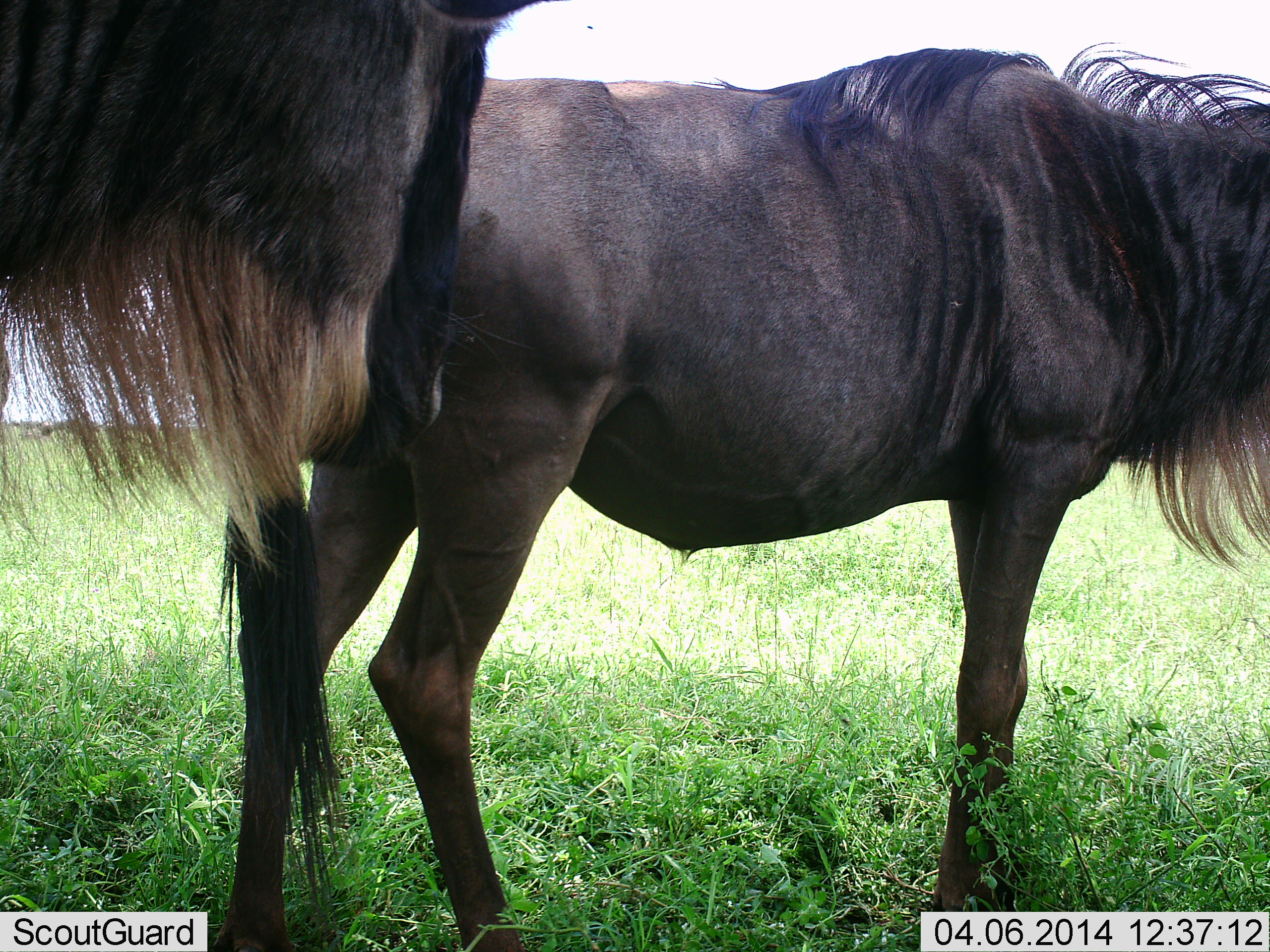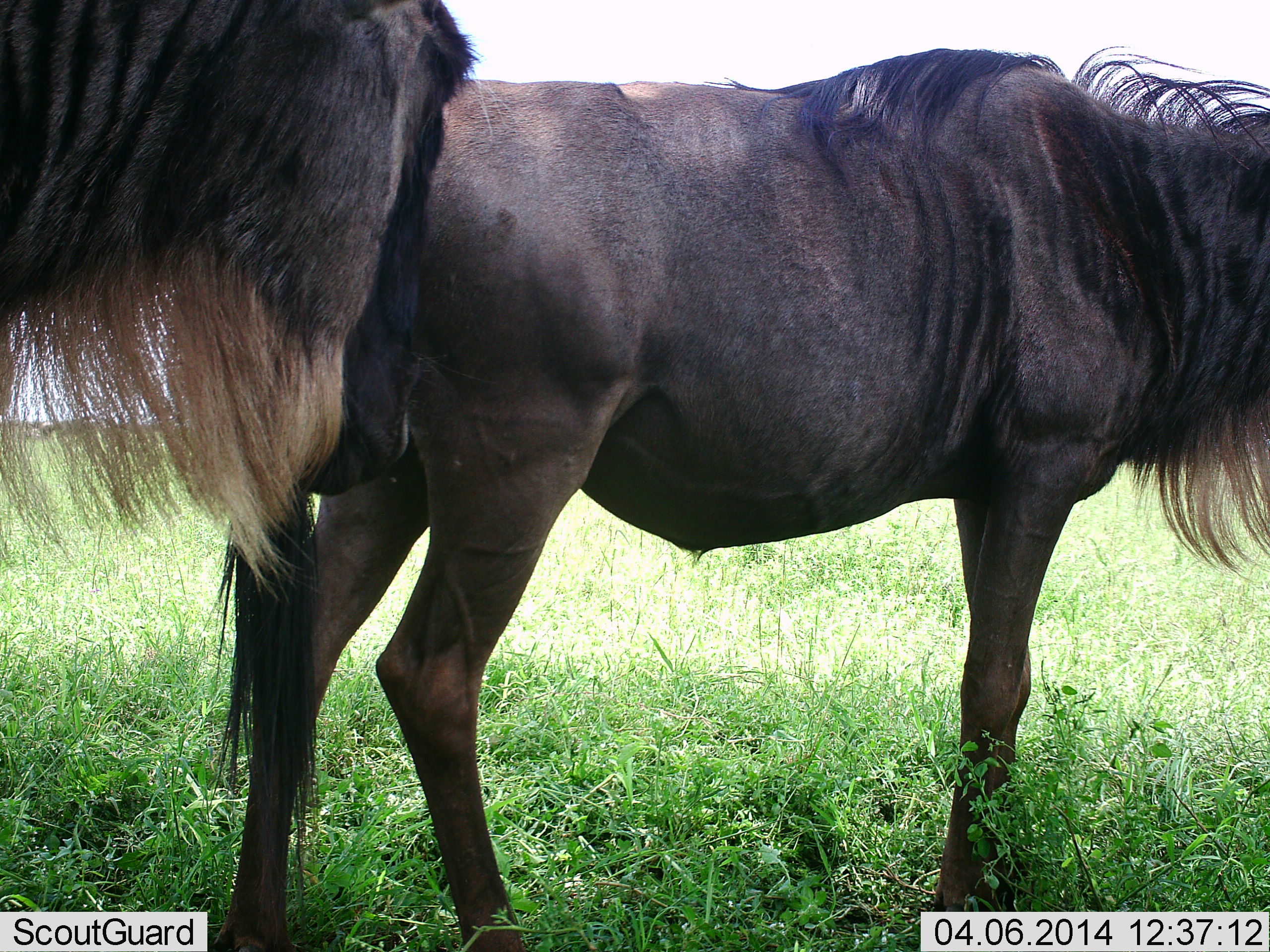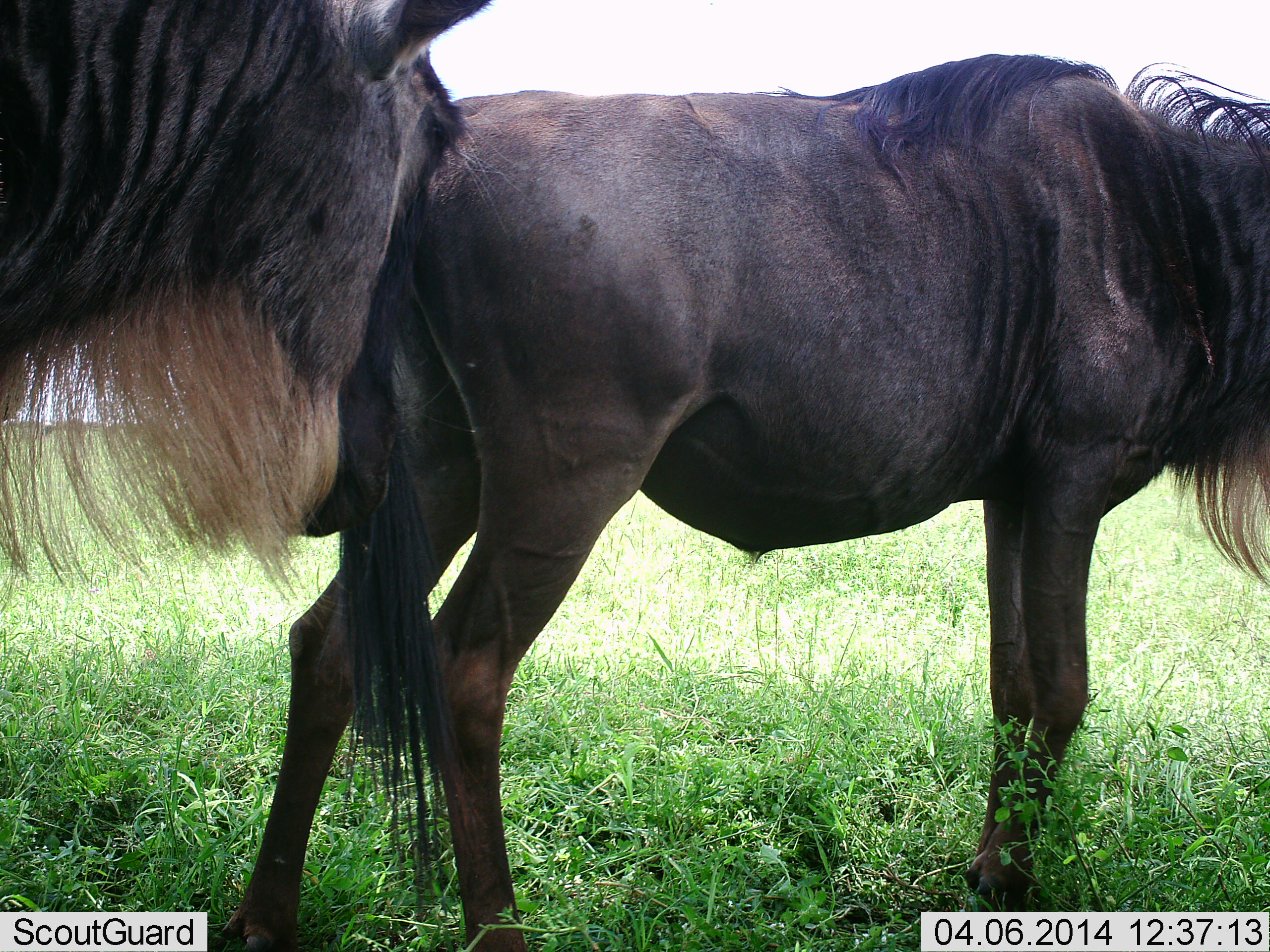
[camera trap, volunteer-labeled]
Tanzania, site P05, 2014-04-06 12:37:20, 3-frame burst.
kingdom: Animalia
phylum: Chordata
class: Mammalia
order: Artiodactyla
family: Bovidae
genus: Connochaetes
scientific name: Connochaetes taurinus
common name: blue wildebeest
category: wildebeest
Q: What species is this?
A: Wildebeest (blue wildebeest) (Connochaetes taurinus).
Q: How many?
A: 2.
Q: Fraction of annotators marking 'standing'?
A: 80%.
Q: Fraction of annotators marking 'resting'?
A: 0%.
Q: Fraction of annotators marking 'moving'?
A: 10%.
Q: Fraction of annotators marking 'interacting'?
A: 10%.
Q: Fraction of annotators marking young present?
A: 0%.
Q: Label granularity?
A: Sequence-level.